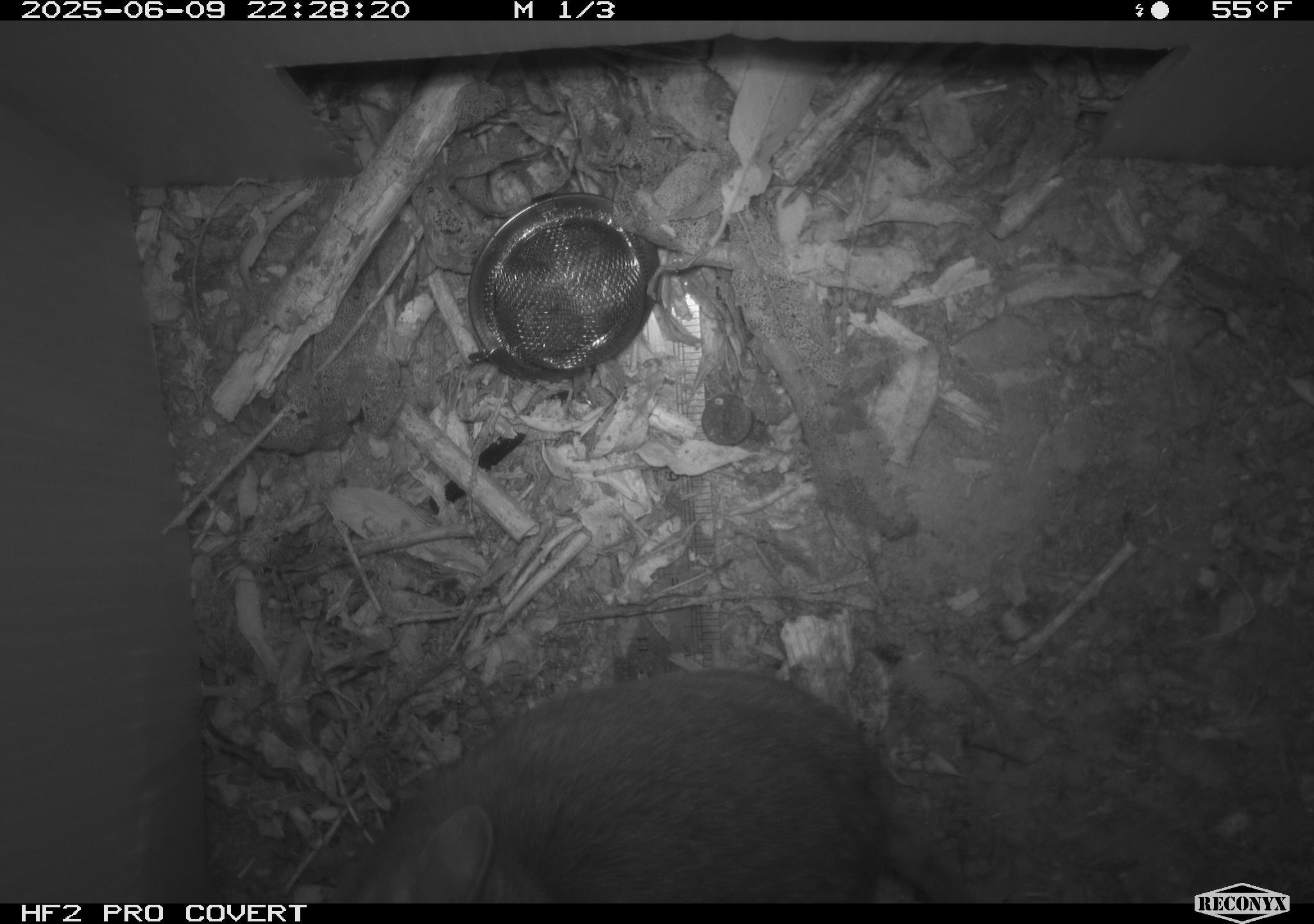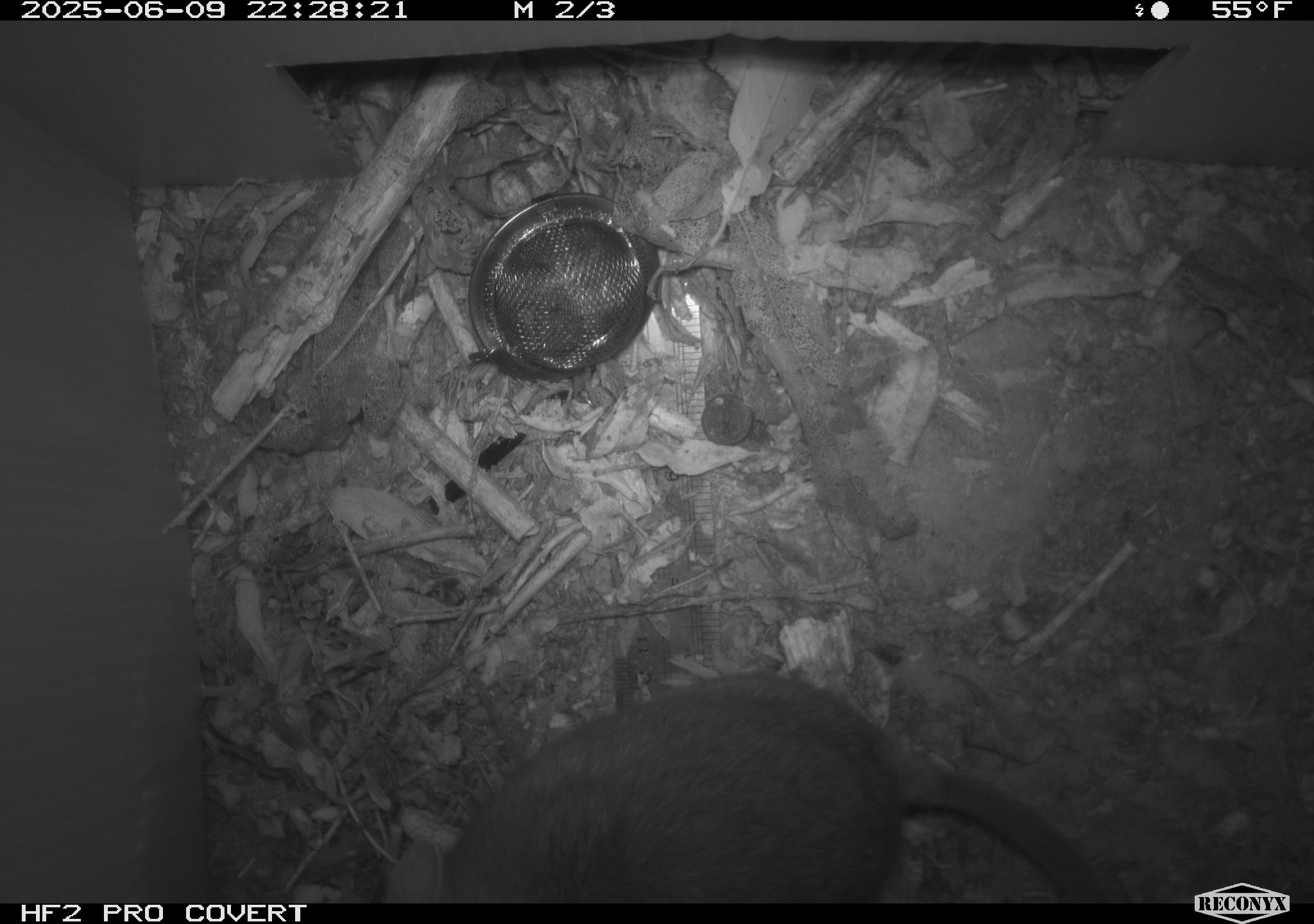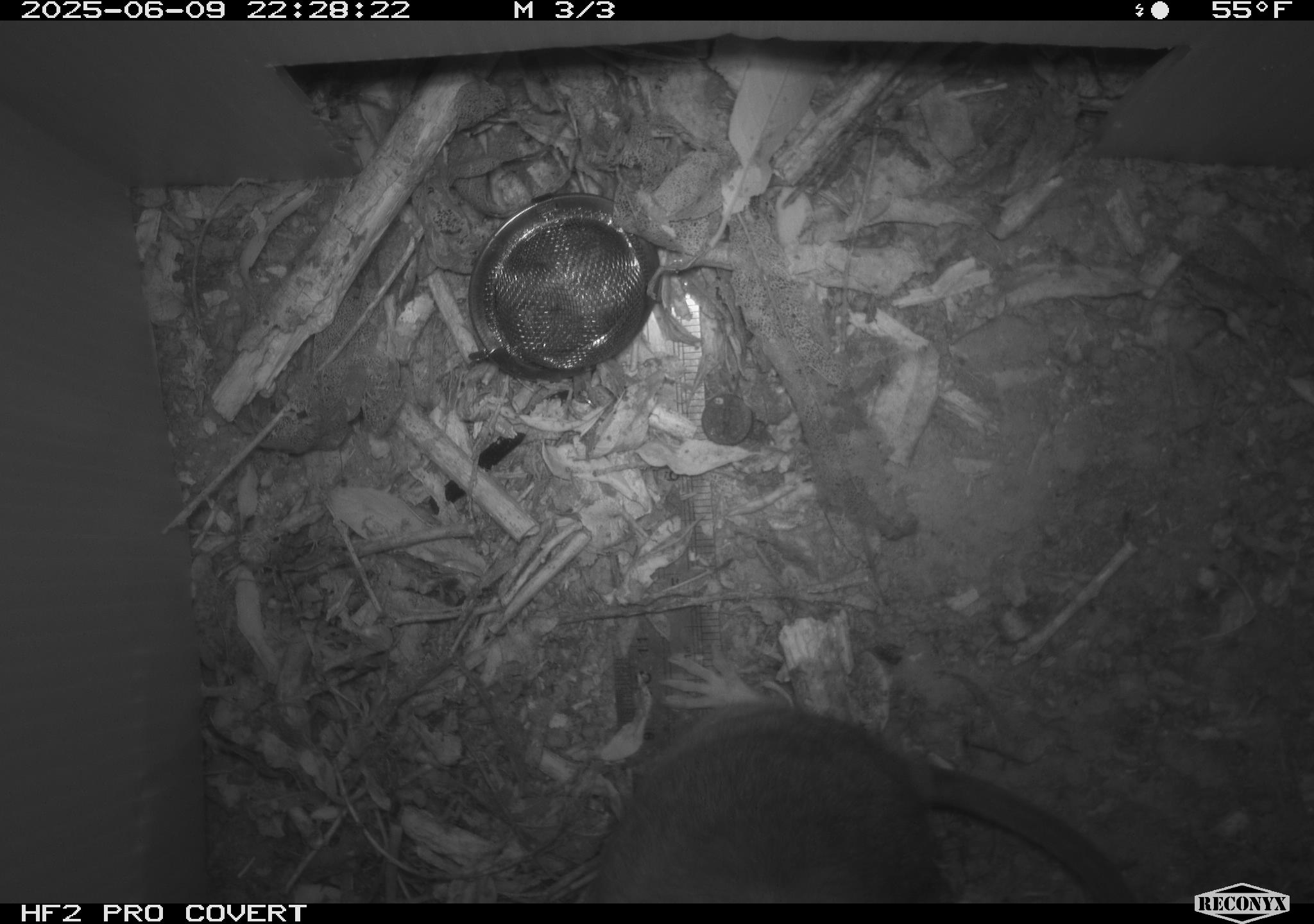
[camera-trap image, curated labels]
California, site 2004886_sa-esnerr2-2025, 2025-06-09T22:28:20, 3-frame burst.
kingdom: Animalia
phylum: Chordata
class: Mammalia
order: Rodentia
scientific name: Rodentia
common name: rodent